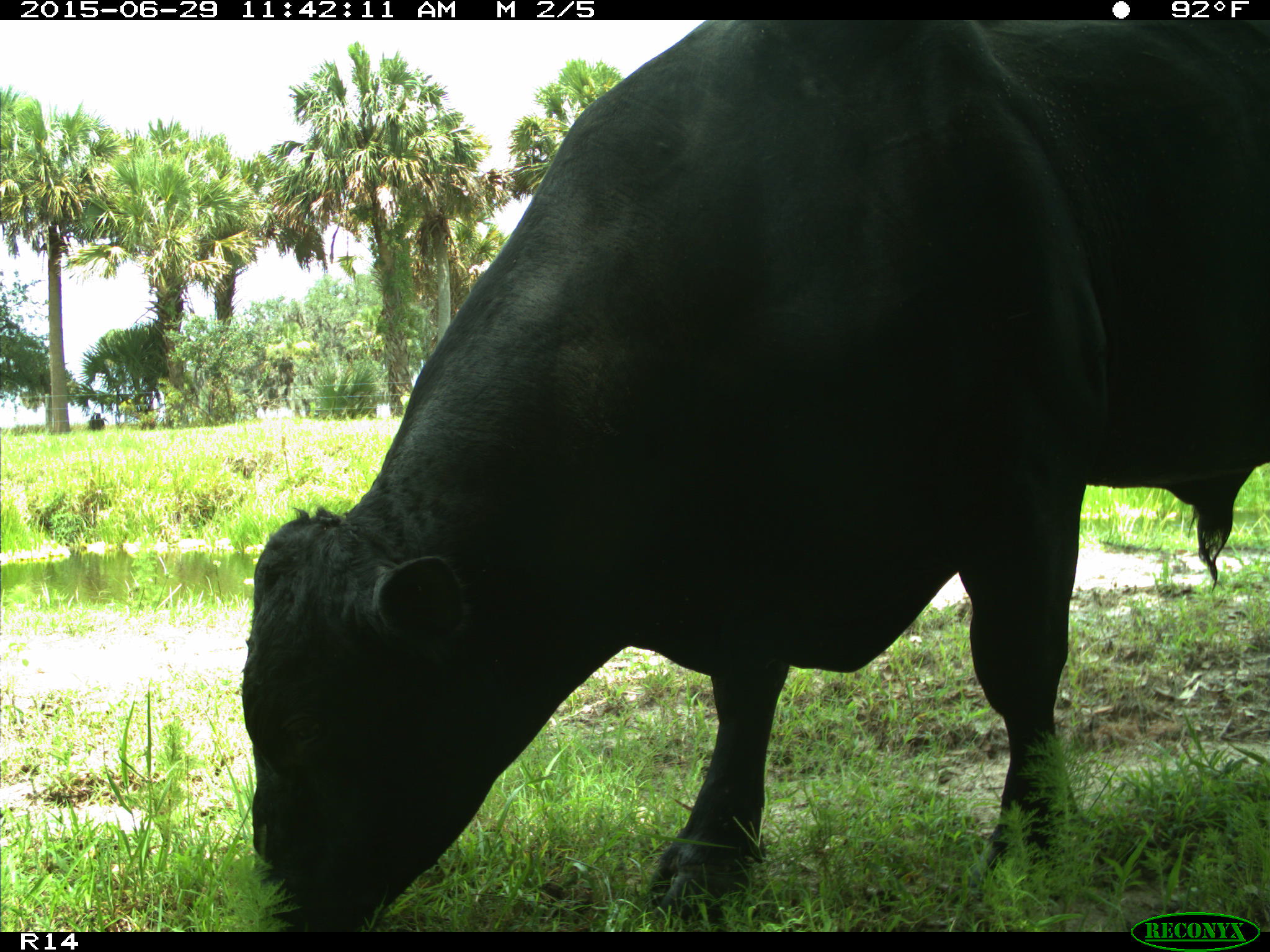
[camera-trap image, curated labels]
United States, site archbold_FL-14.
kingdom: Animalia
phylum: Chordata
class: Mammalia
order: Artiodactyla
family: Bovidae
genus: Bos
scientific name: Bos taurus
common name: domestic cow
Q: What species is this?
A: Bos taurus (domestic cow).